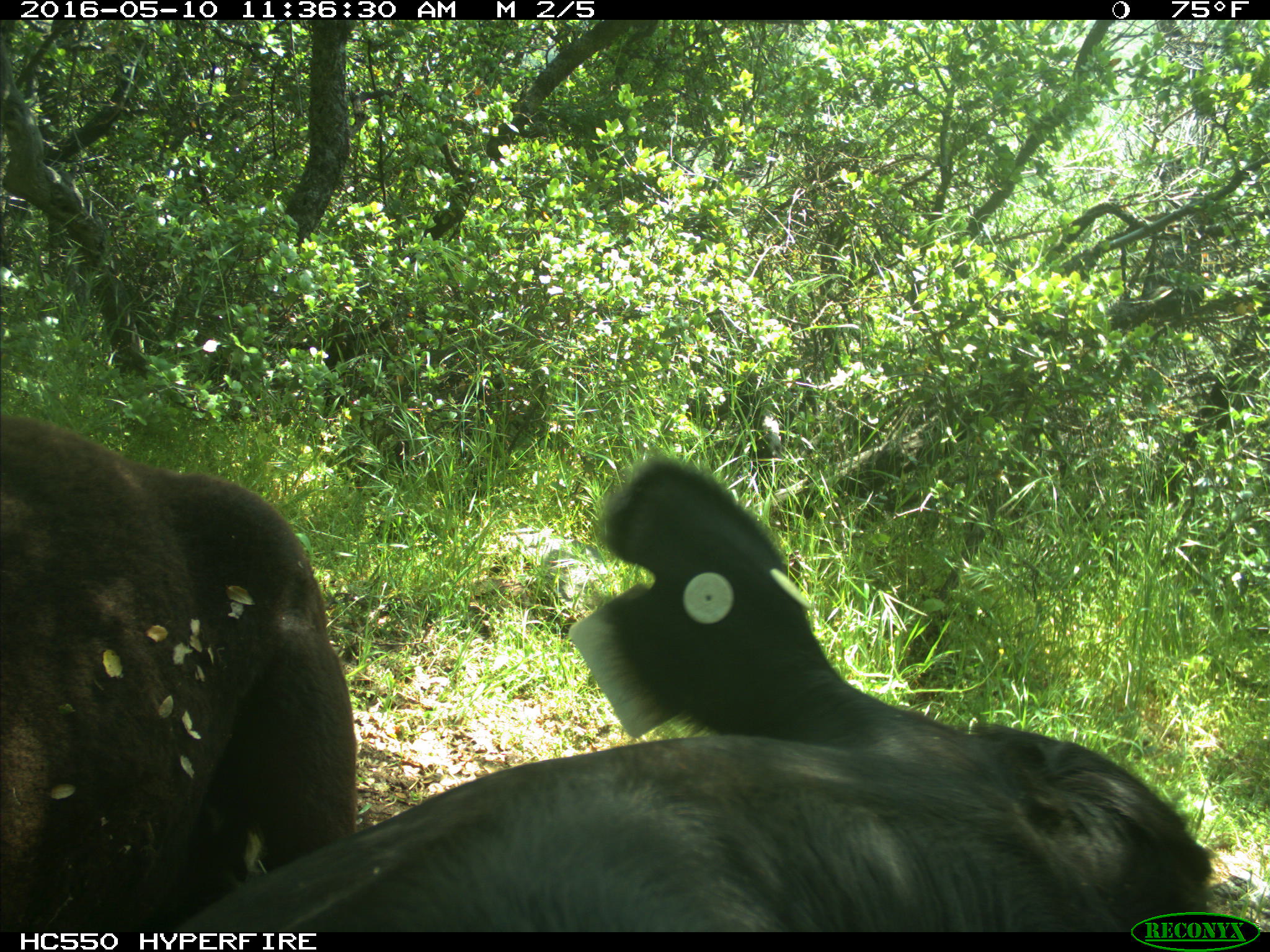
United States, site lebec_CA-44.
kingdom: Animalia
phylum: Chordata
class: Mammalia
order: Artiodactyla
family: Bovidae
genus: Bos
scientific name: Bos taurus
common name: domestic cow